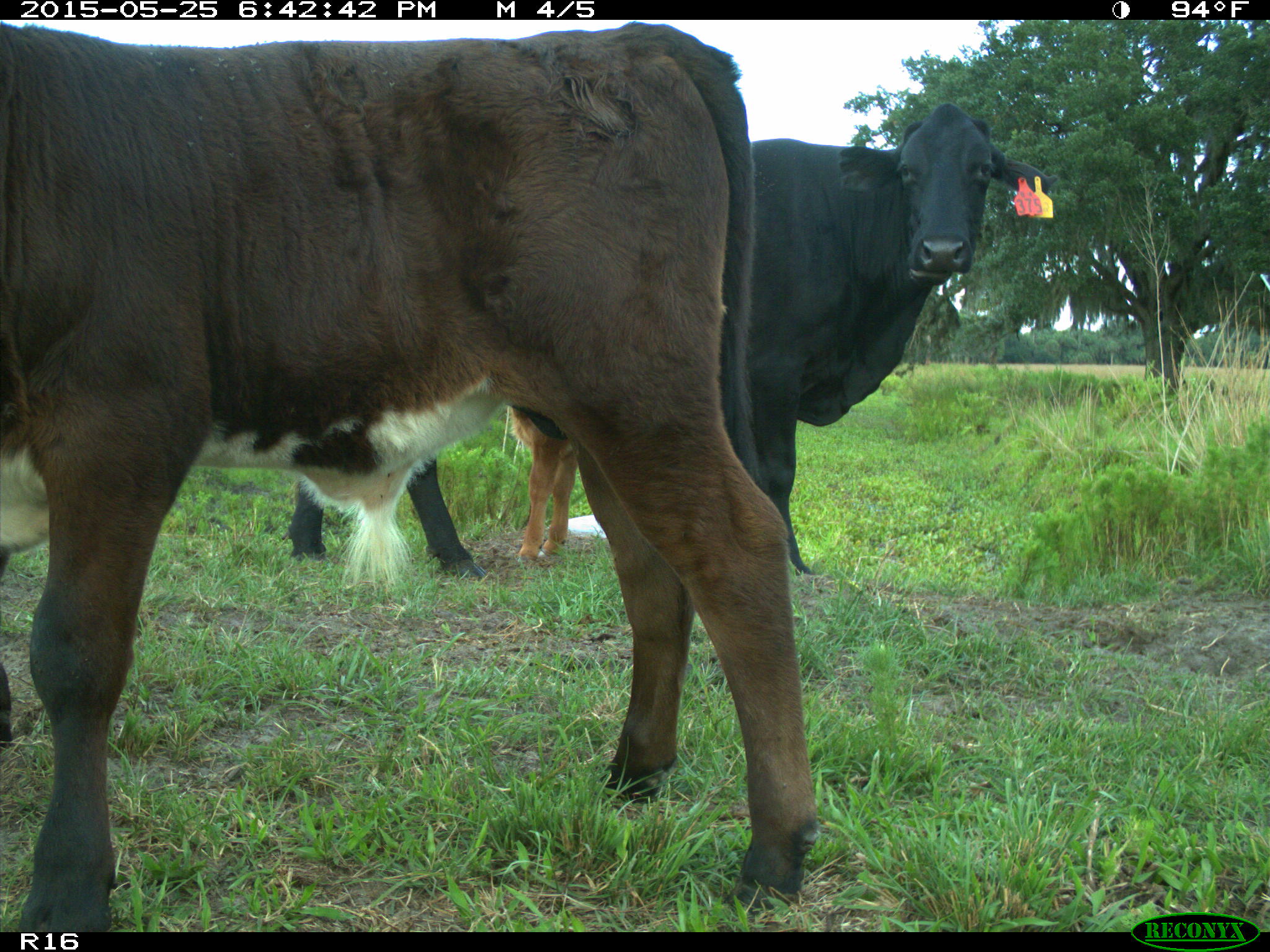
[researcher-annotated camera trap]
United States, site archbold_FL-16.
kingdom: Animalia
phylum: Chordata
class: Mammalia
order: Artiodactyla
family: Bovidae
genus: Bos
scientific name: Bos taurus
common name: domestic cow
Bos taurus (domestic cow).